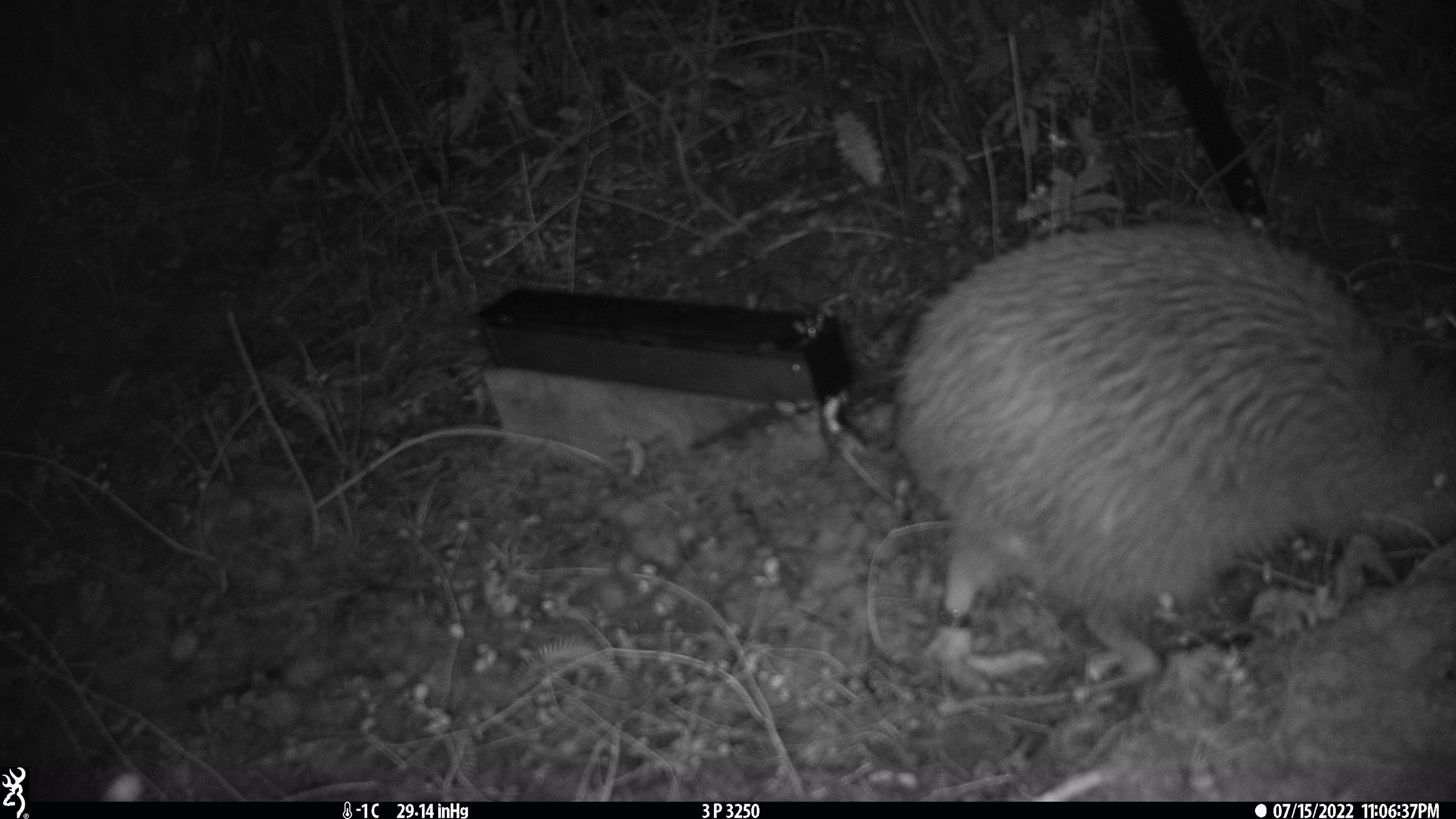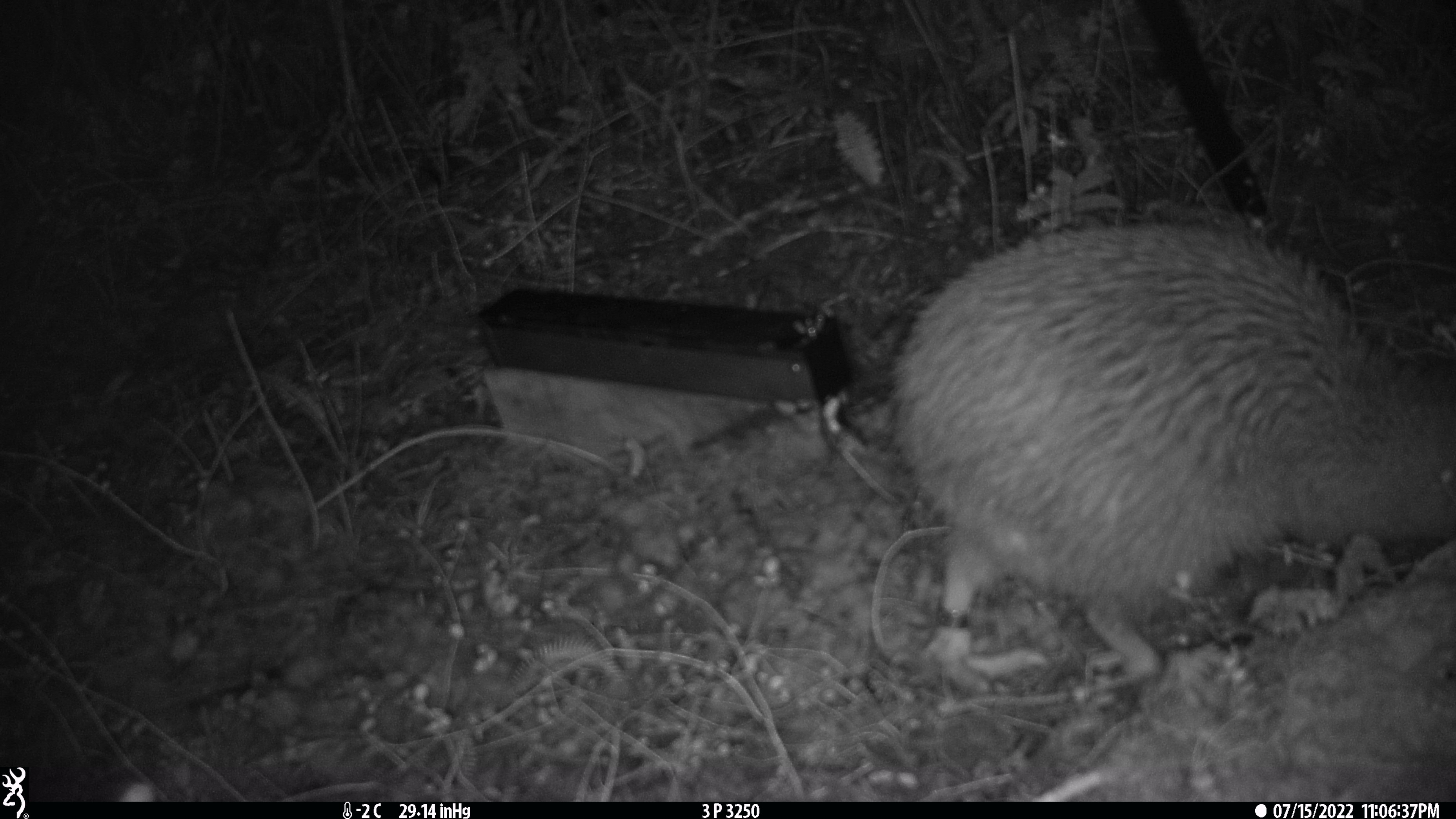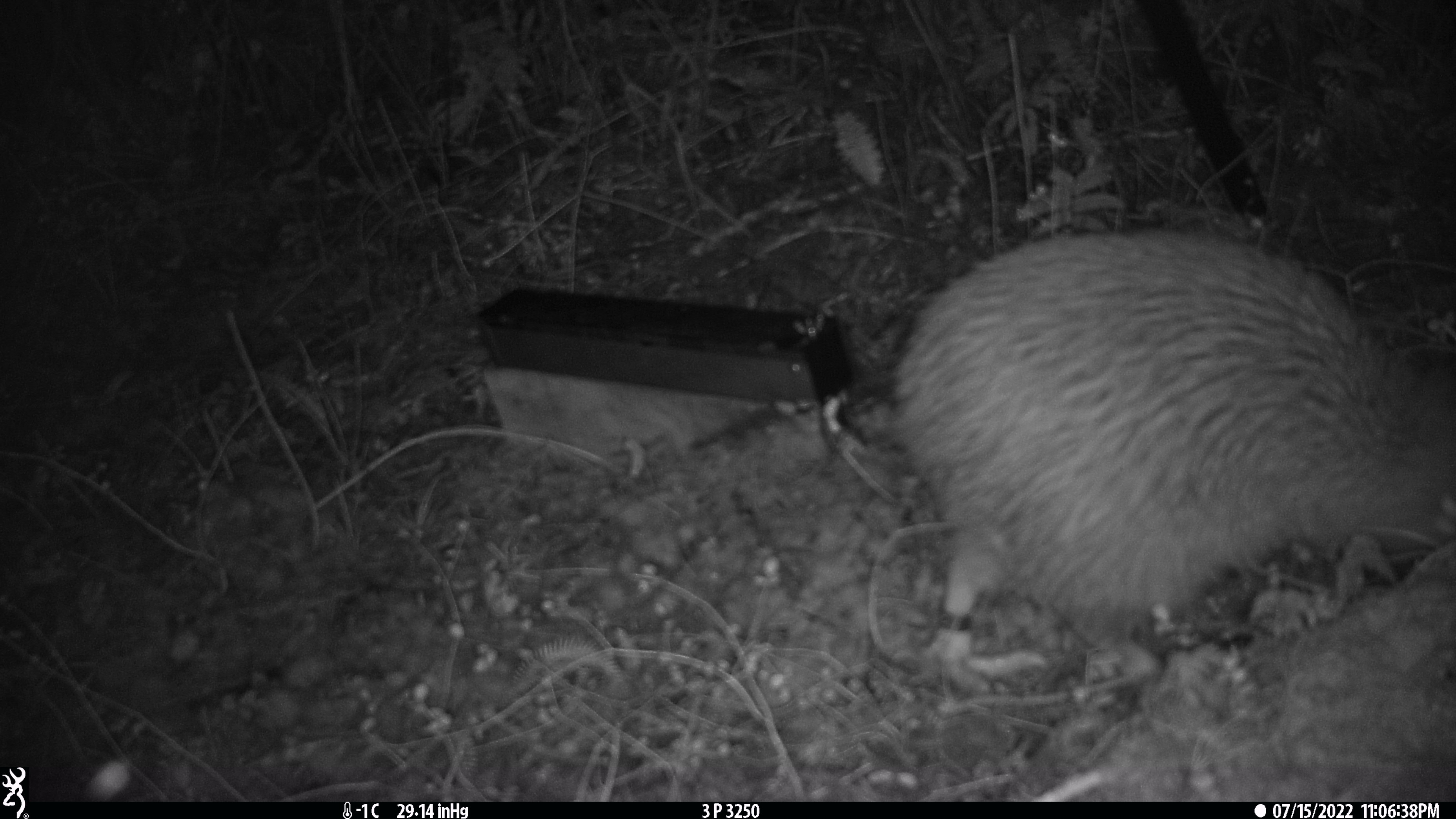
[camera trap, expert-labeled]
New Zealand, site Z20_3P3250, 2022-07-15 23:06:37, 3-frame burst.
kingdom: Animalia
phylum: Chordata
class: Aves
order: Apterygiformes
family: Apterygidae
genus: Apteryx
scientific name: Apteryx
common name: kiwi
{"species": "kiwi (Apteryx)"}